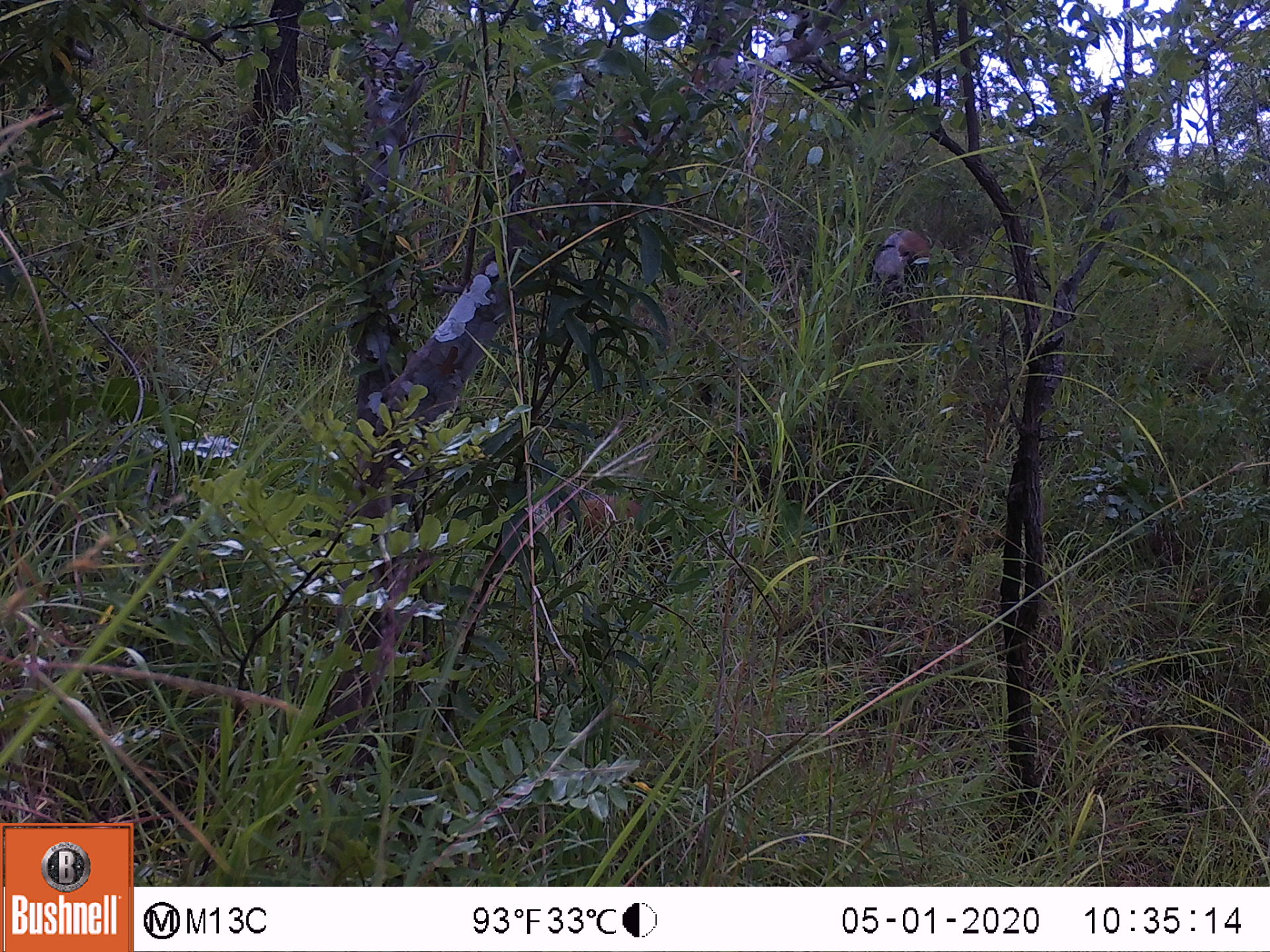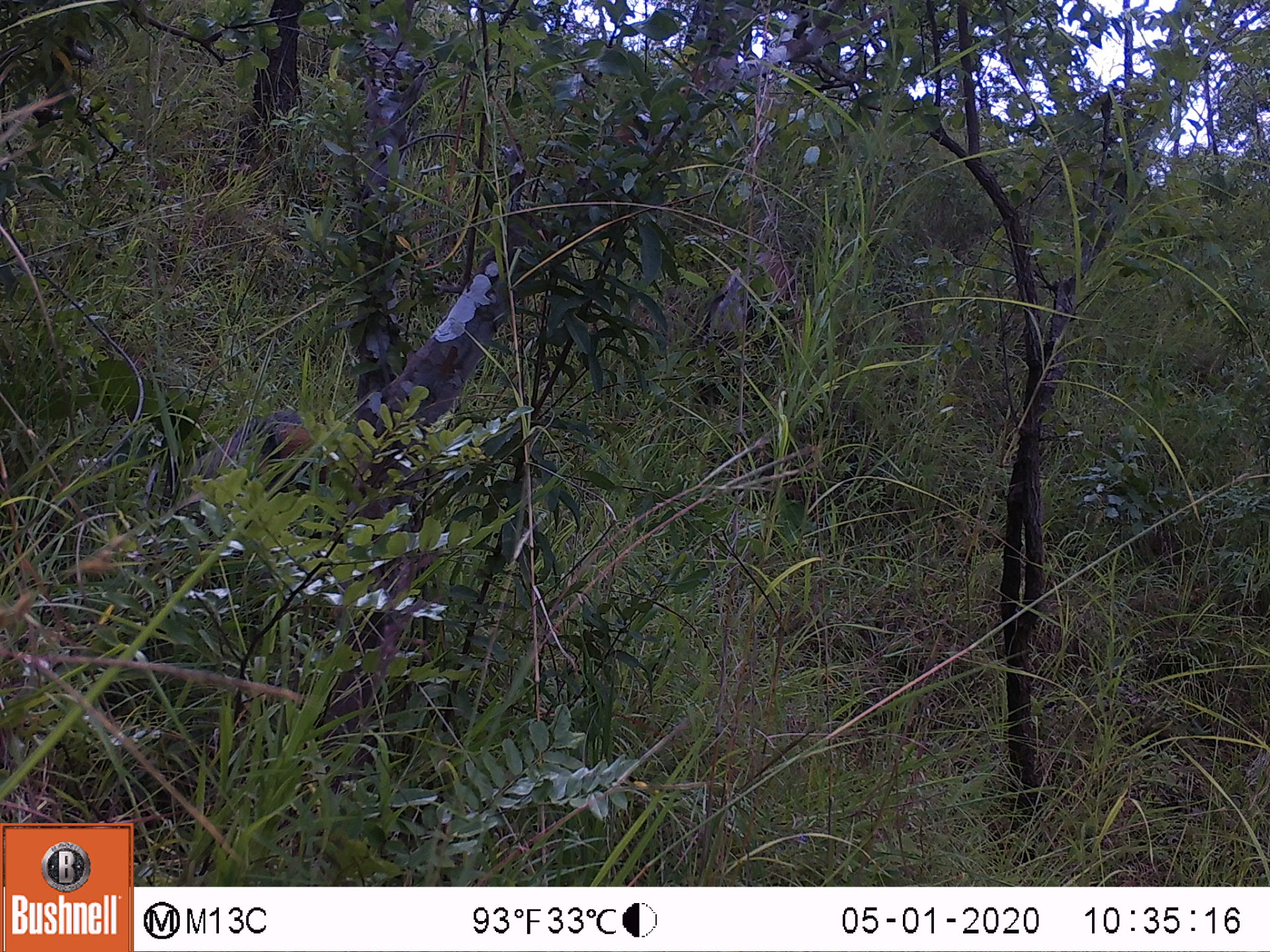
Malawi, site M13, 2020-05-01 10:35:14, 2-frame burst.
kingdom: Animalia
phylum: Chordata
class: Mammalia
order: Artiodactyla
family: Suidae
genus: Potamochoerus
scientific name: Potamochoerus larvatus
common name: bushpig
Bushpig (Potamochoerus larvatus), count 2.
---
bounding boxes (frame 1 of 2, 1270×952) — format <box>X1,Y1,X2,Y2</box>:
bushpig: <box>505,493,649,557</box>; <box>860,223,934,309</box>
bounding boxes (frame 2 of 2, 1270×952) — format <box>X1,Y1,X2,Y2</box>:
bushpig: <box>190,407,332,529</box>; <box>693,254,794,394</box>